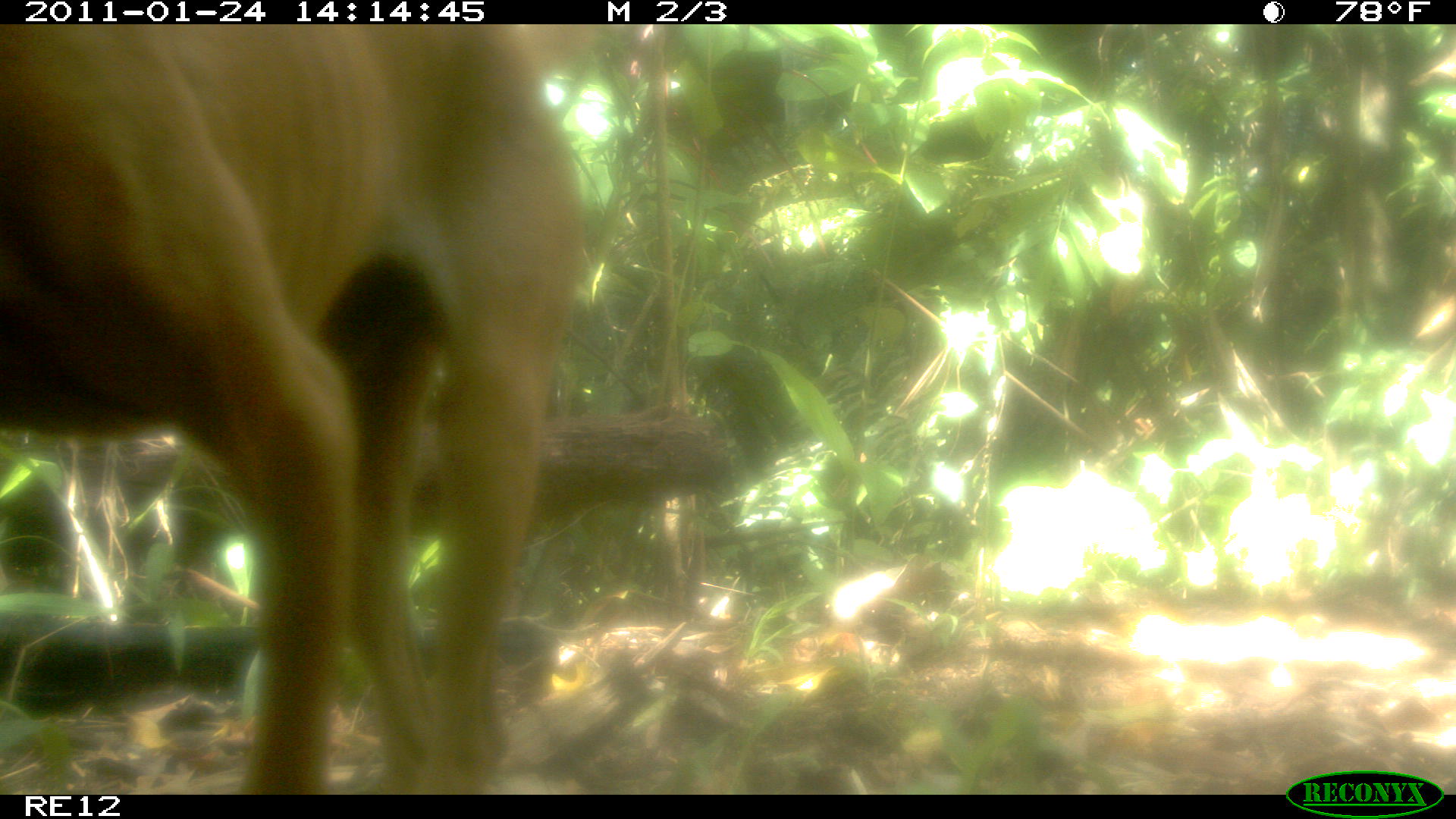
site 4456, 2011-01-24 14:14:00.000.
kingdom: Animalia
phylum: Chordata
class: Mammalia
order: Carnivora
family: Canidae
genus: Canis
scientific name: Canis familiaris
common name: domestic dog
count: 1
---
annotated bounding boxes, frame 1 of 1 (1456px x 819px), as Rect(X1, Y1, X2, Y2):
canis familiaris: Rect(0, 24, 596, 793)